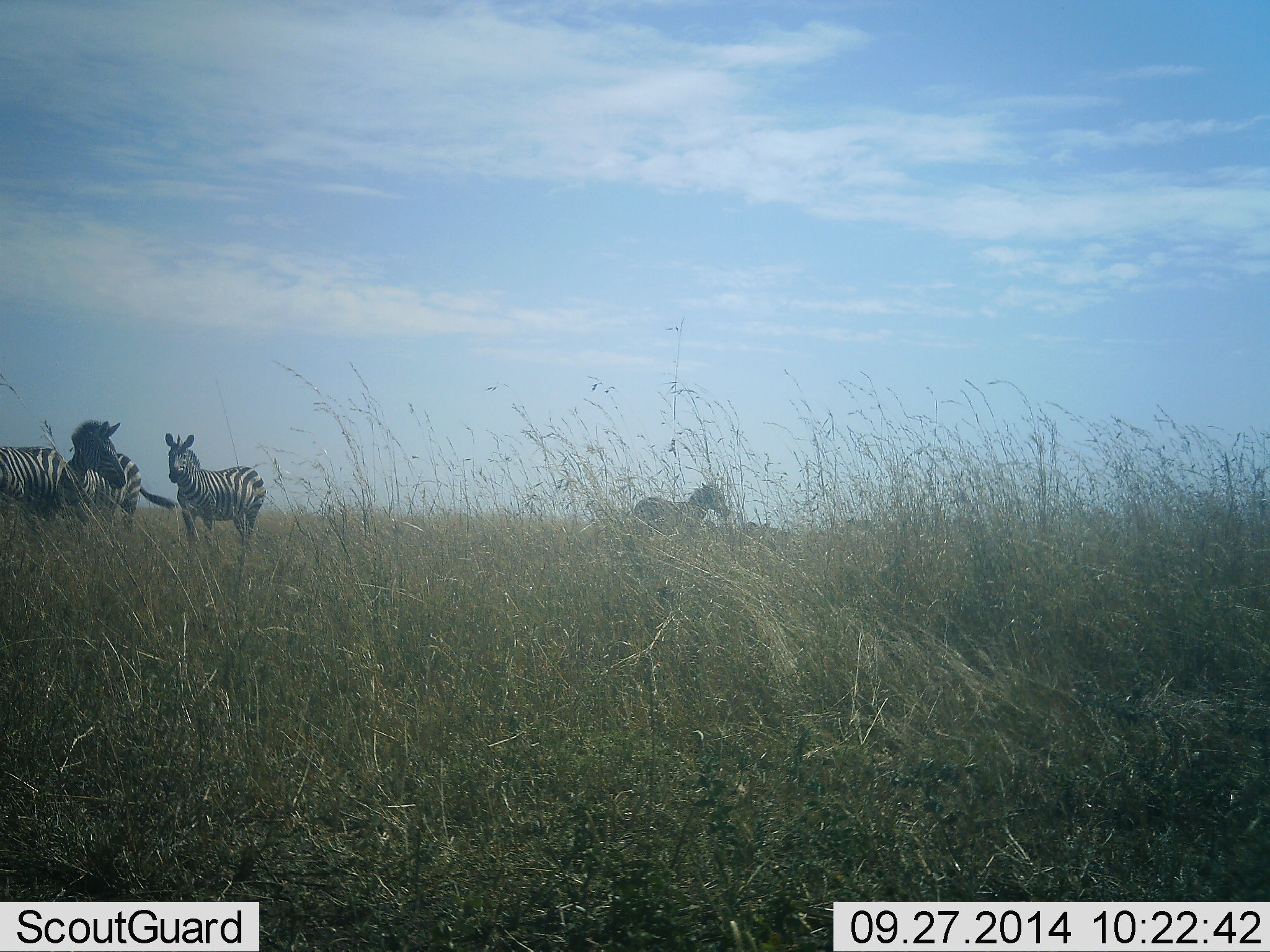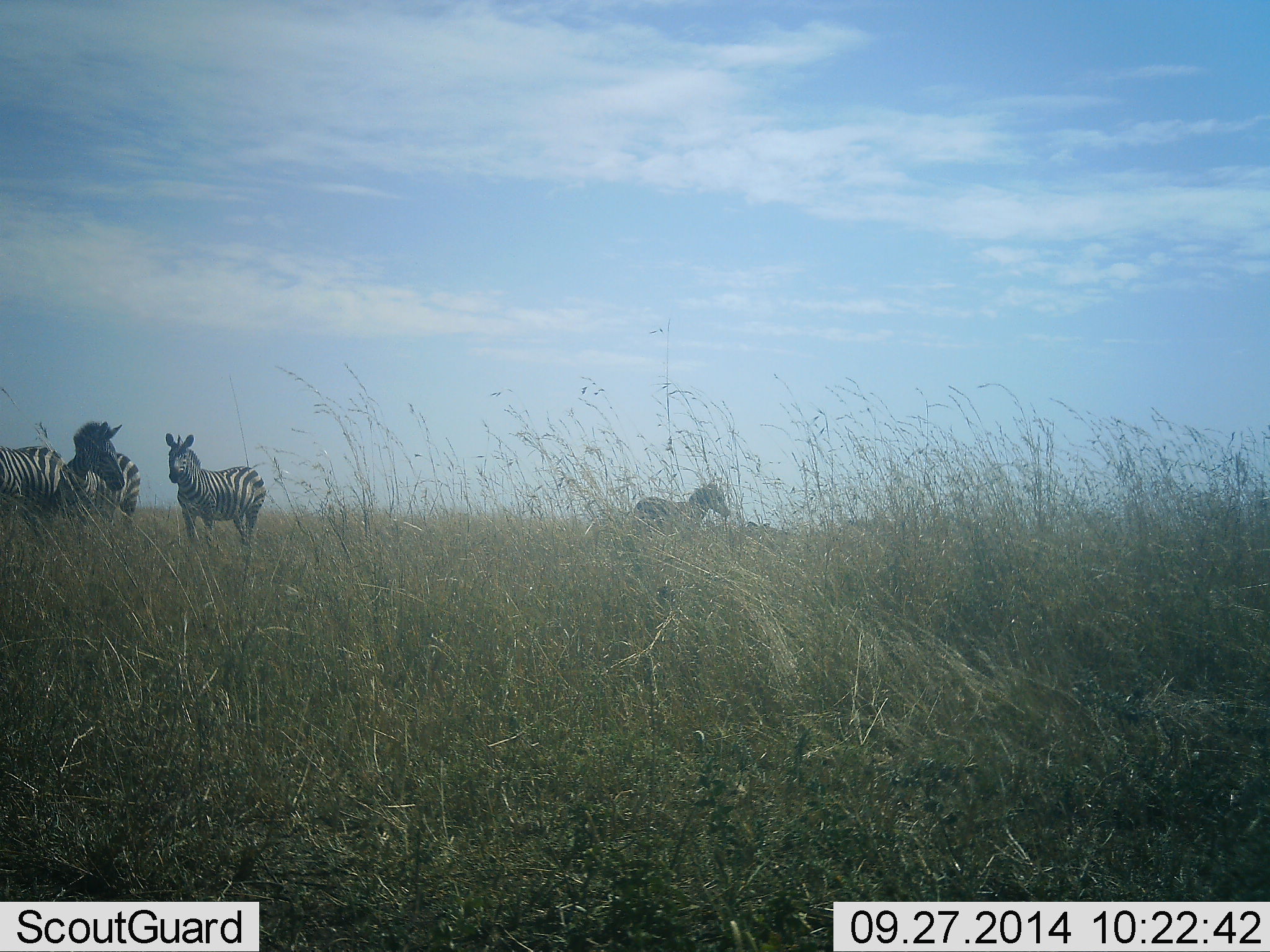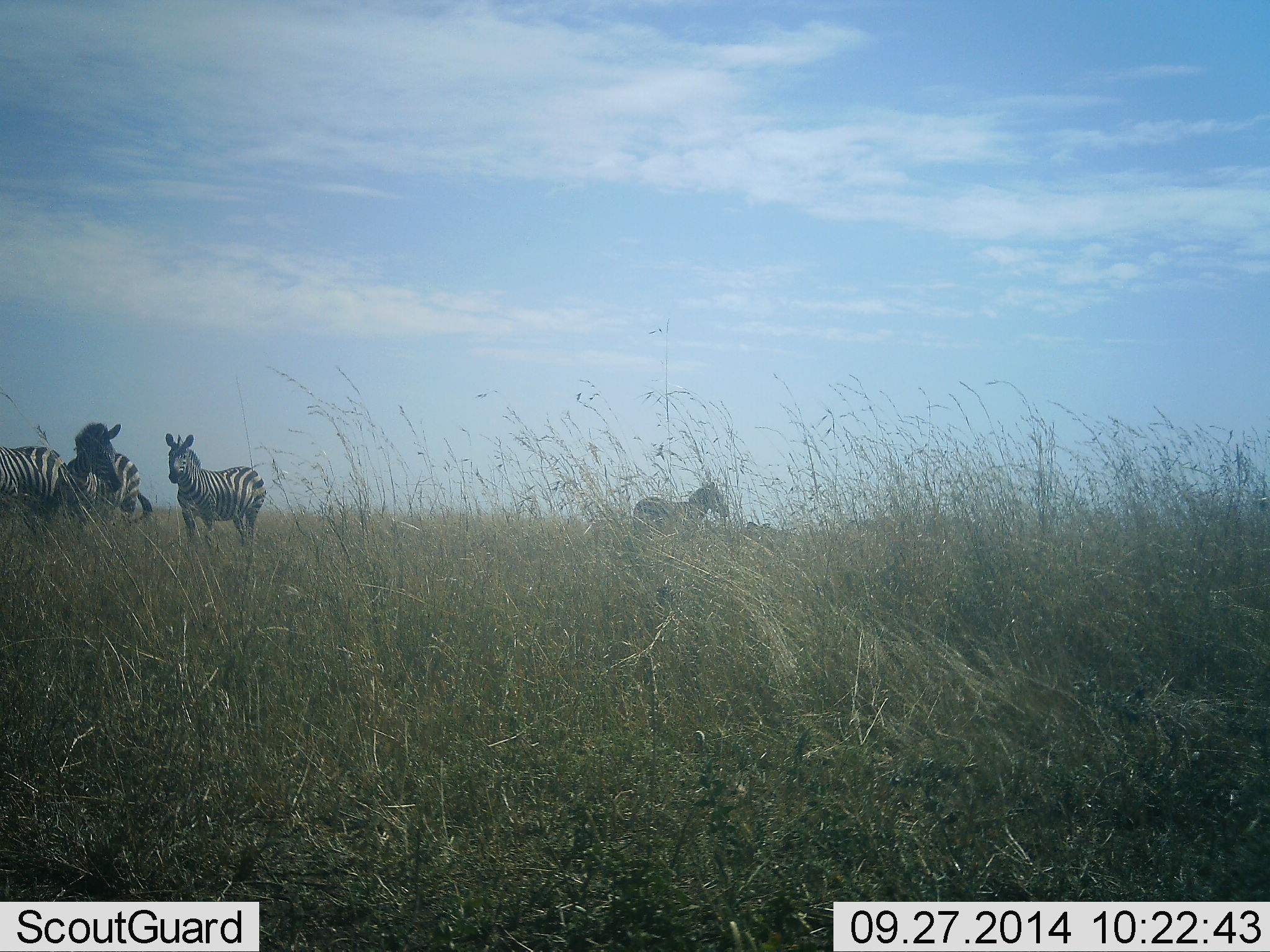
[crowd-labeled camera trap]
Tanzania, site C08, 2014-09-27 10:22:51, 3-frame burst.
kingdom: Animalia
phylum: Chordata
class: Mammalia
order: Perissodactyla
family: Equidae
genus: Equus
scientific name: Equus quagga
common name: plains zebra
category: zebra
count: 4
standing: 100%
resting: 0%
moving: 0%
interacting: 0%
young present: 0%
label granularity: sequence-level